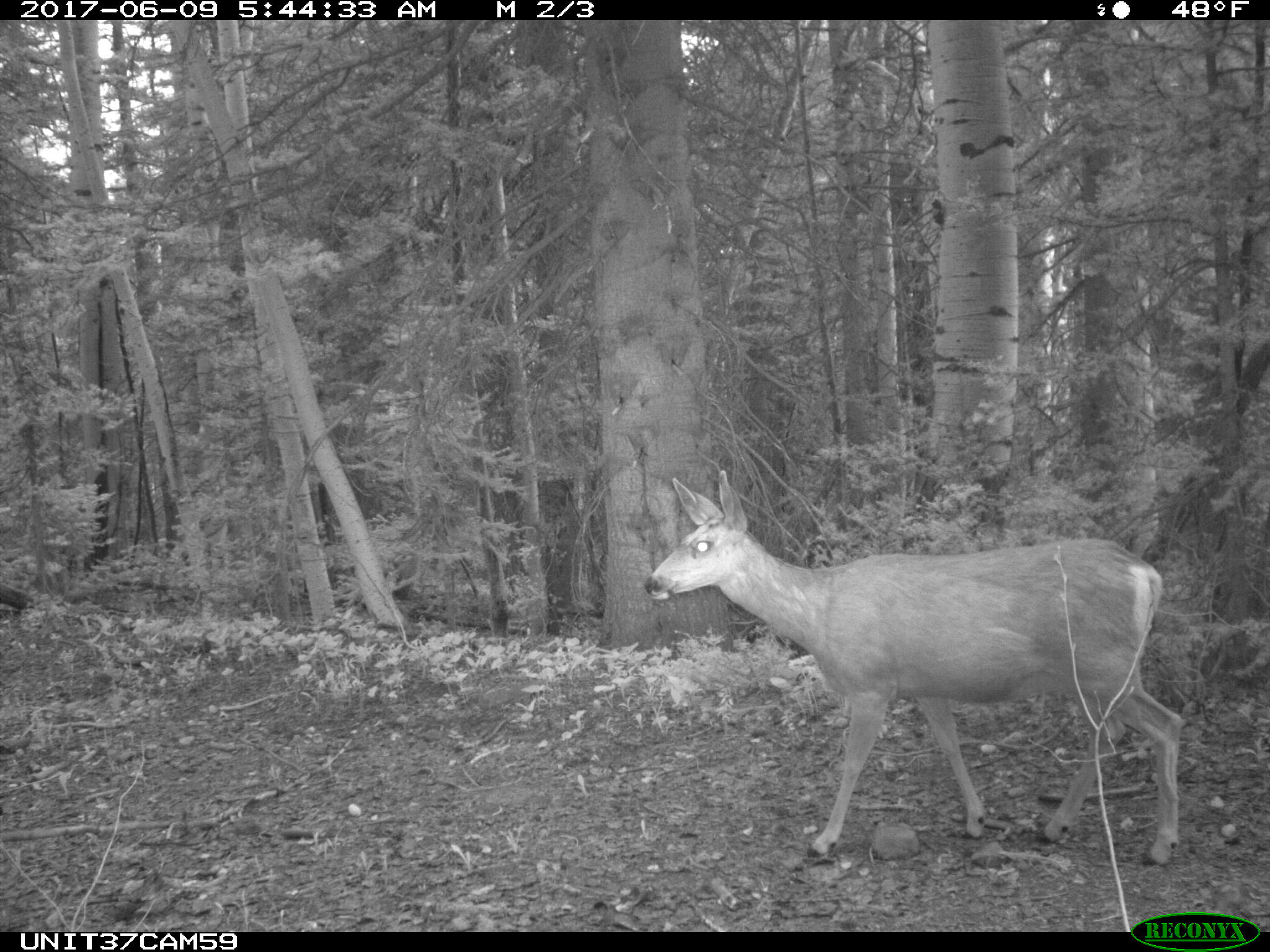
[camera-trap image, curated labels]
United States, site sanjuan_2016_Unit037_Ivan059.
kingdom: Animalia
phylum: Chordata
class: Mammalia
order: Artiodactyla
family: Cervidae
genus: Odocoileus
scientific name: Odocoileus hemionus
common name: mule deer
Odocoileus hemionus (mule deer).